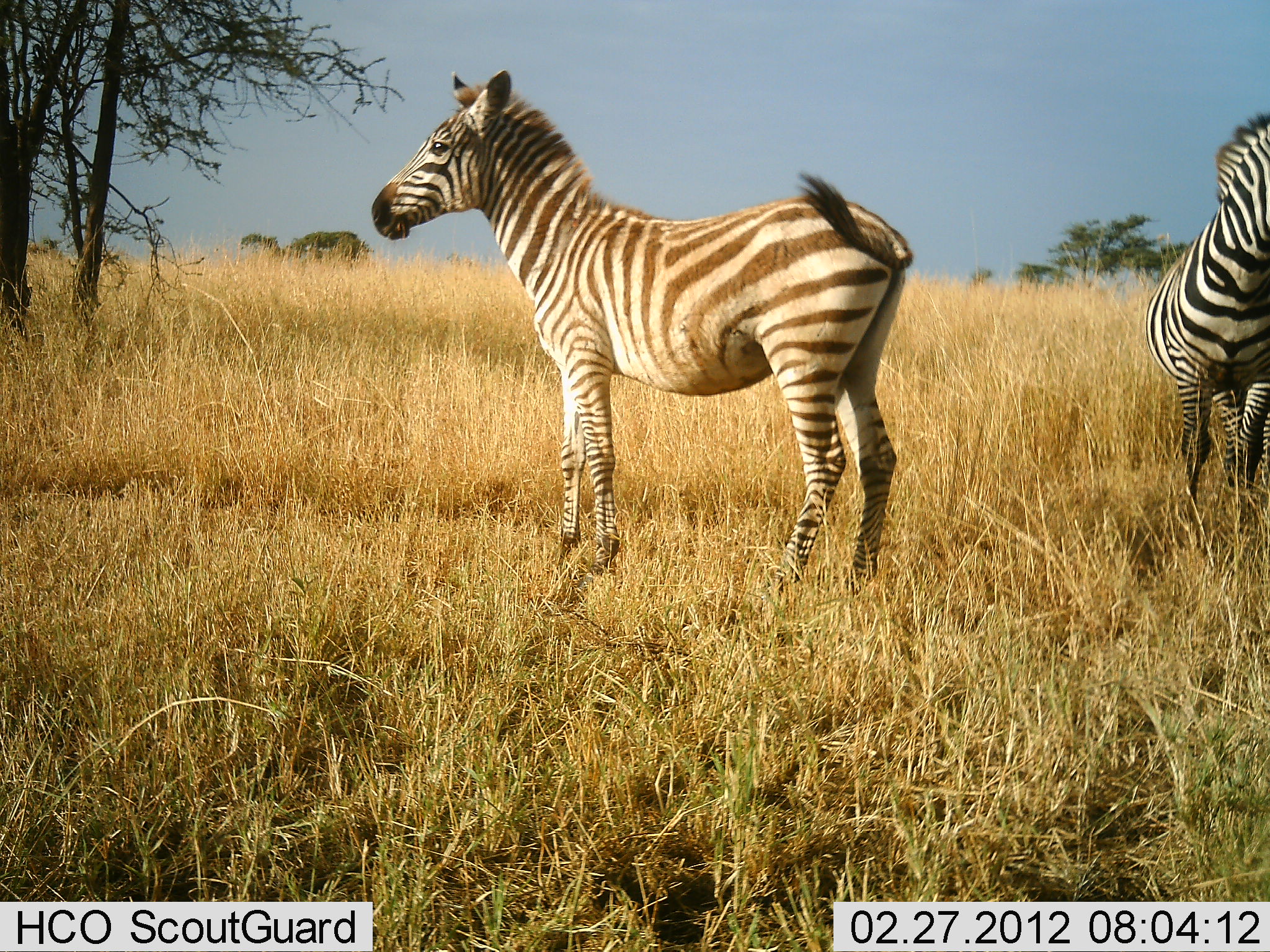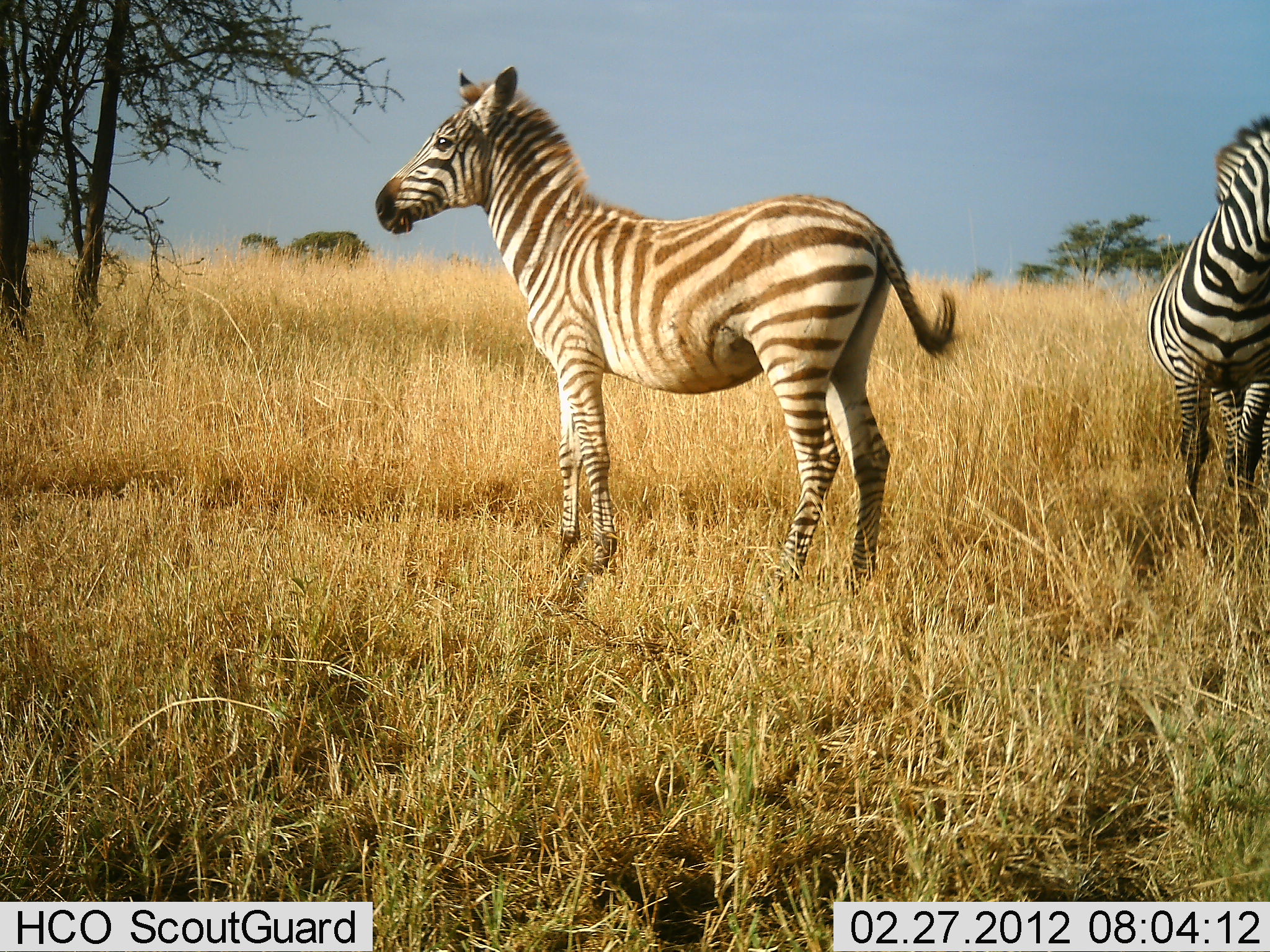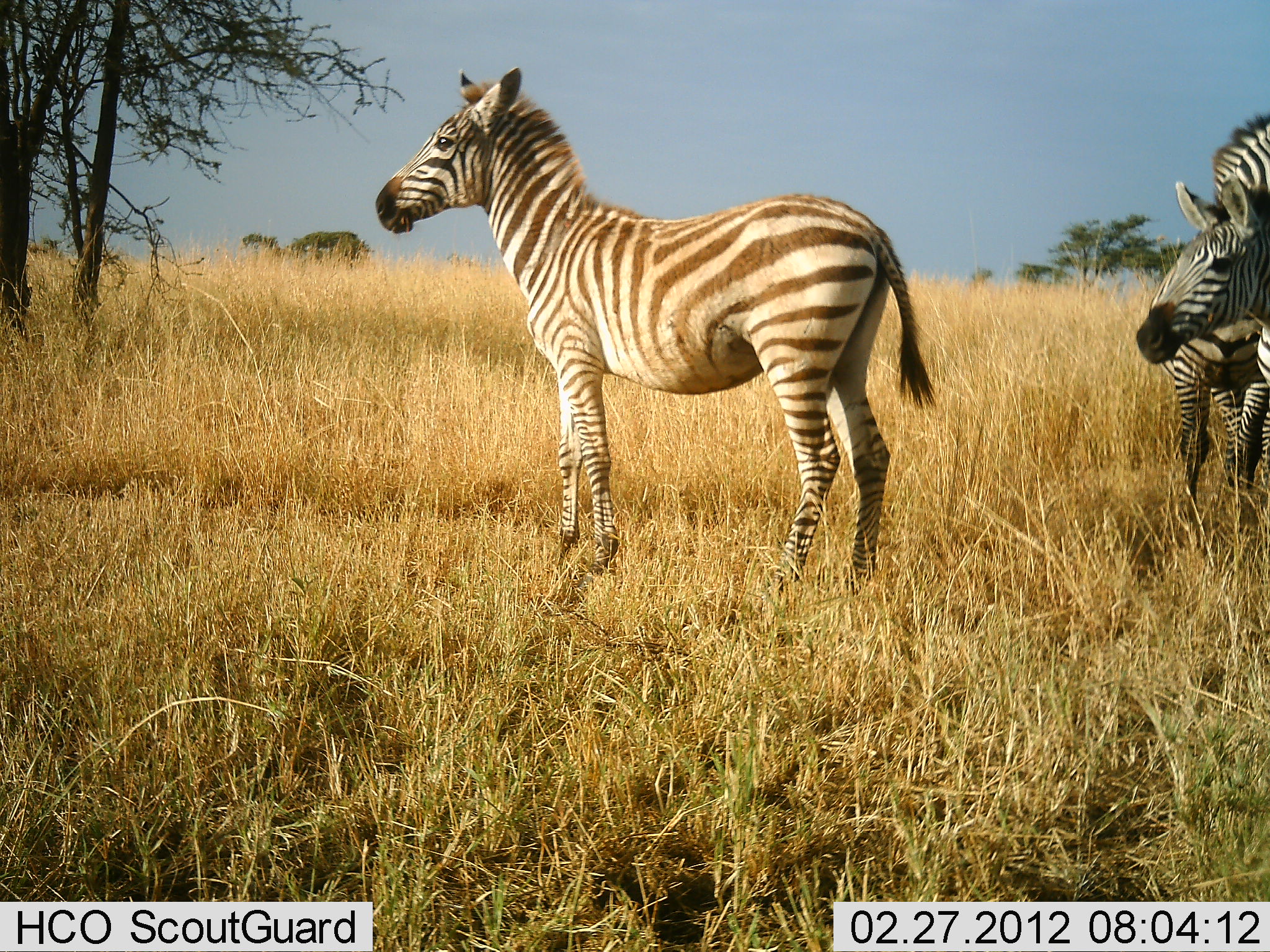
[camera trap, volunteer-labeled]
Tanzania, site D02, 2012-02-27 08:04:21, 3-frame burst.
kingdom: Animalia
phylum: Chordata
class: Mammalia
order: Perissodactyla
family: Equidae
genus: Equus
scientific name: Equus quagga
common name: plains zebra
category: zebra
Zebra (plains zebra) (Equus quagga), count 2. Behavior (volunteer vote fractions): standing 97%, resting 3%, moving 17%, interacting 3%. Young present (vote fraction): 26%. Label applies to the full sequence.